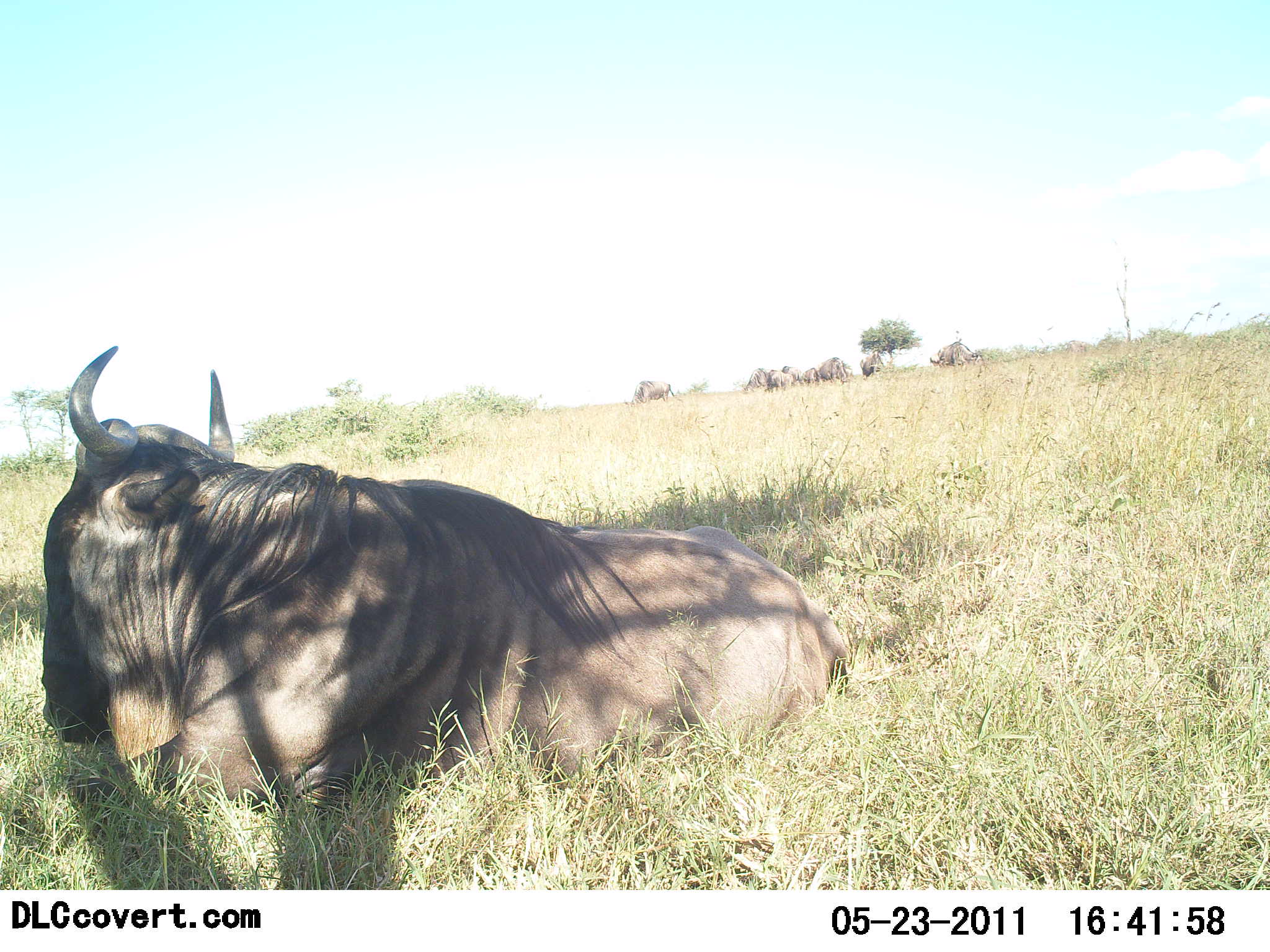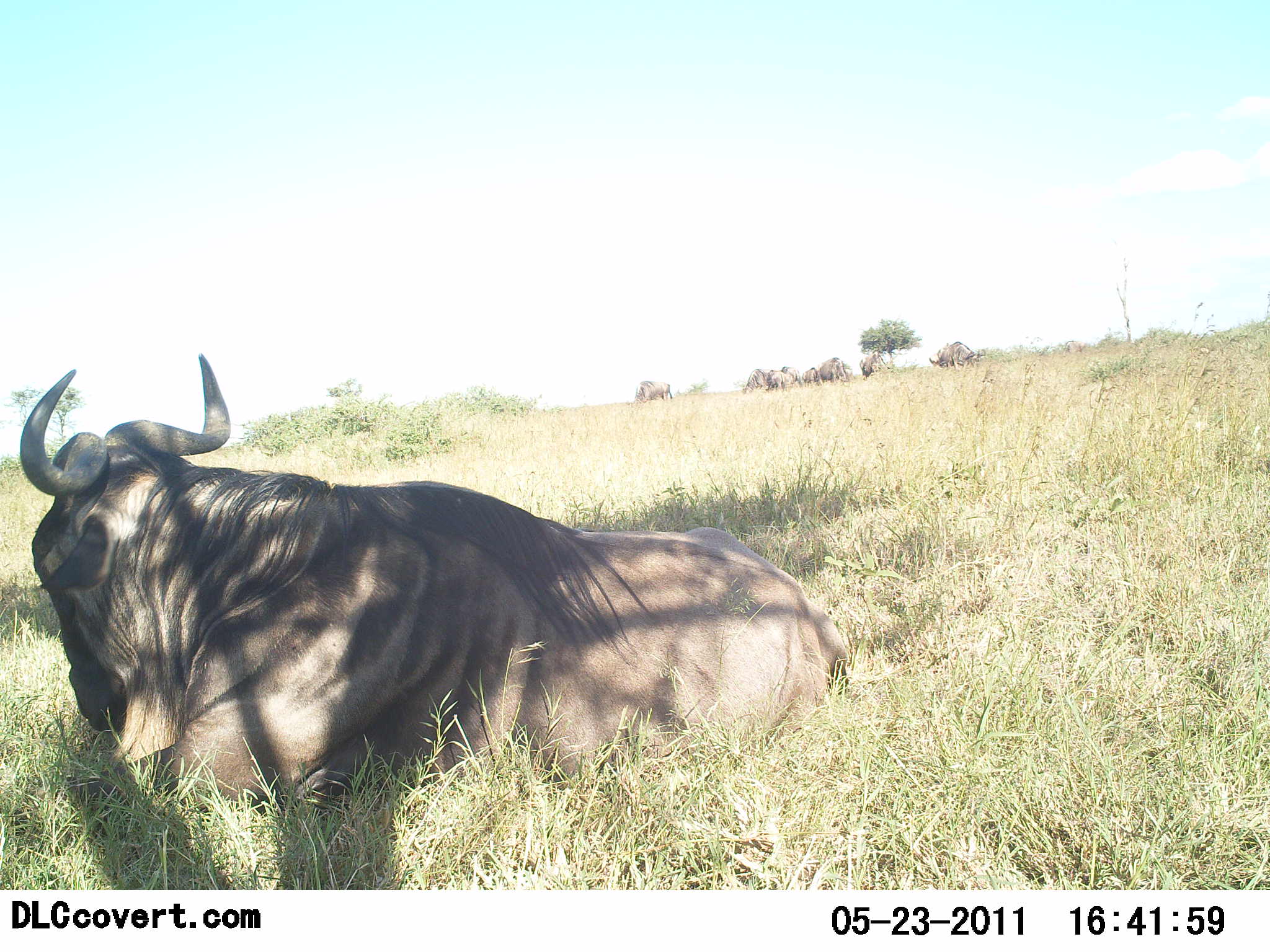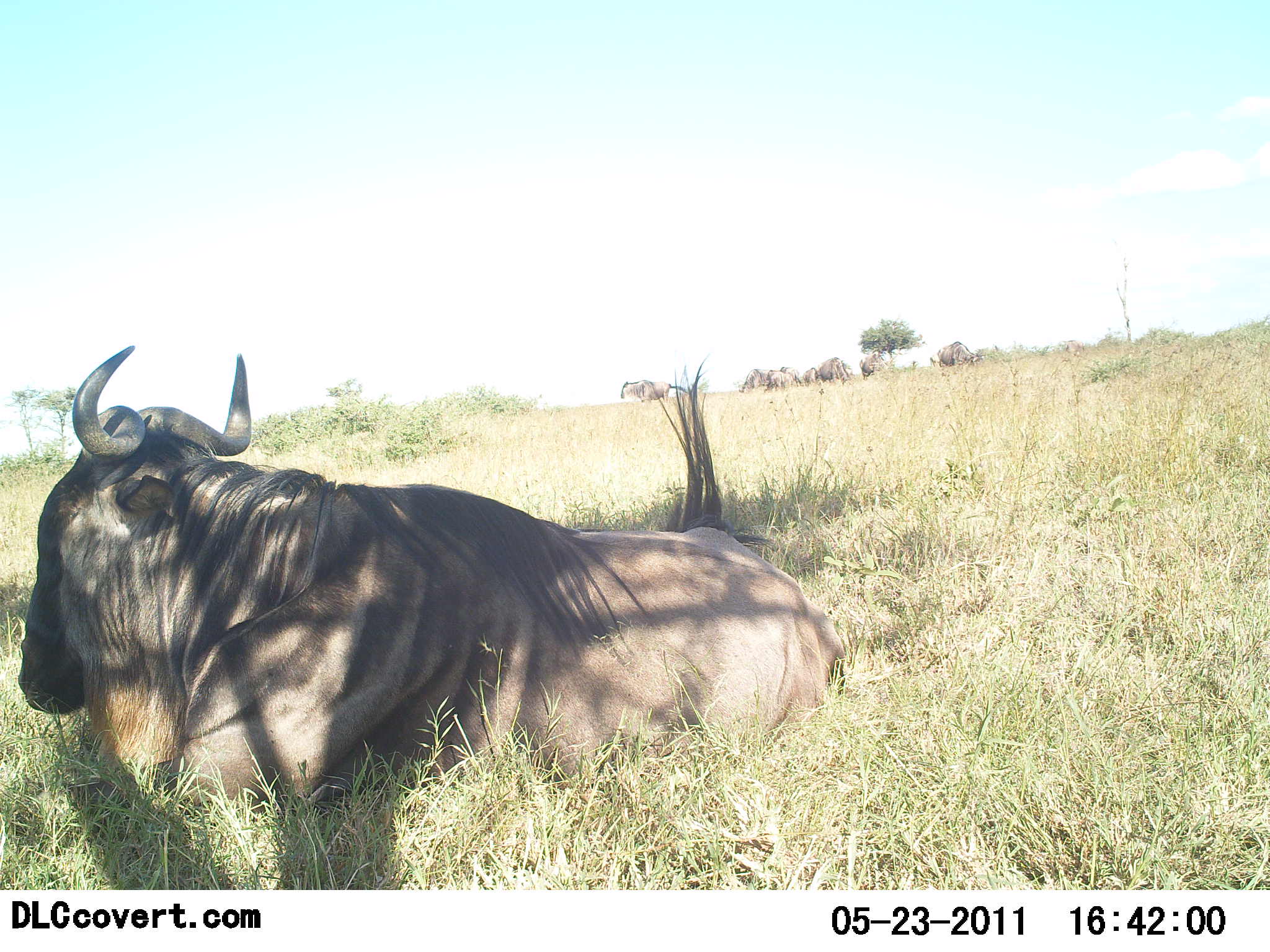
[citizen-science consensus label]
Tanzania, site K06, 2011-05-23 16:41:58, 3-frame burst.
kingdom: Animalia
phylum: Chordata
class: Mammalia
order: Artiodactyla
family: Bovidae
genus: Connochaetes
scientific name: Connochaetes taurinus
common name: blue wildebeest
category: wildebeest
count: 1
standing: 17%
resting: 100%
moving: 0%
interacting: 0%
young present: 0%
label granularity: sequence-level